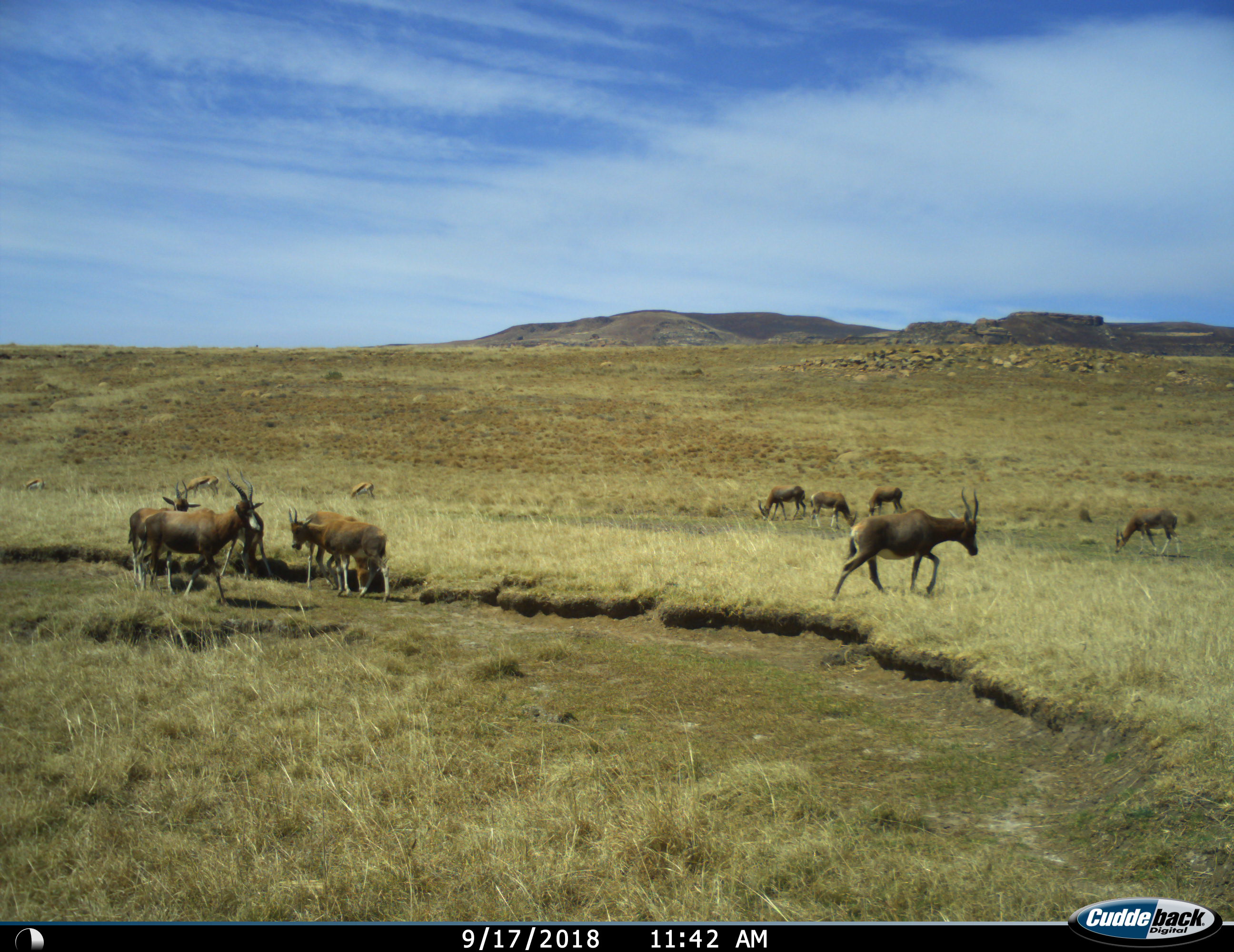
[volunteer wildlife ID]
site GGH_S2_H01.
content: unidentified animal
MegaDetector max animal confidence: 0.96